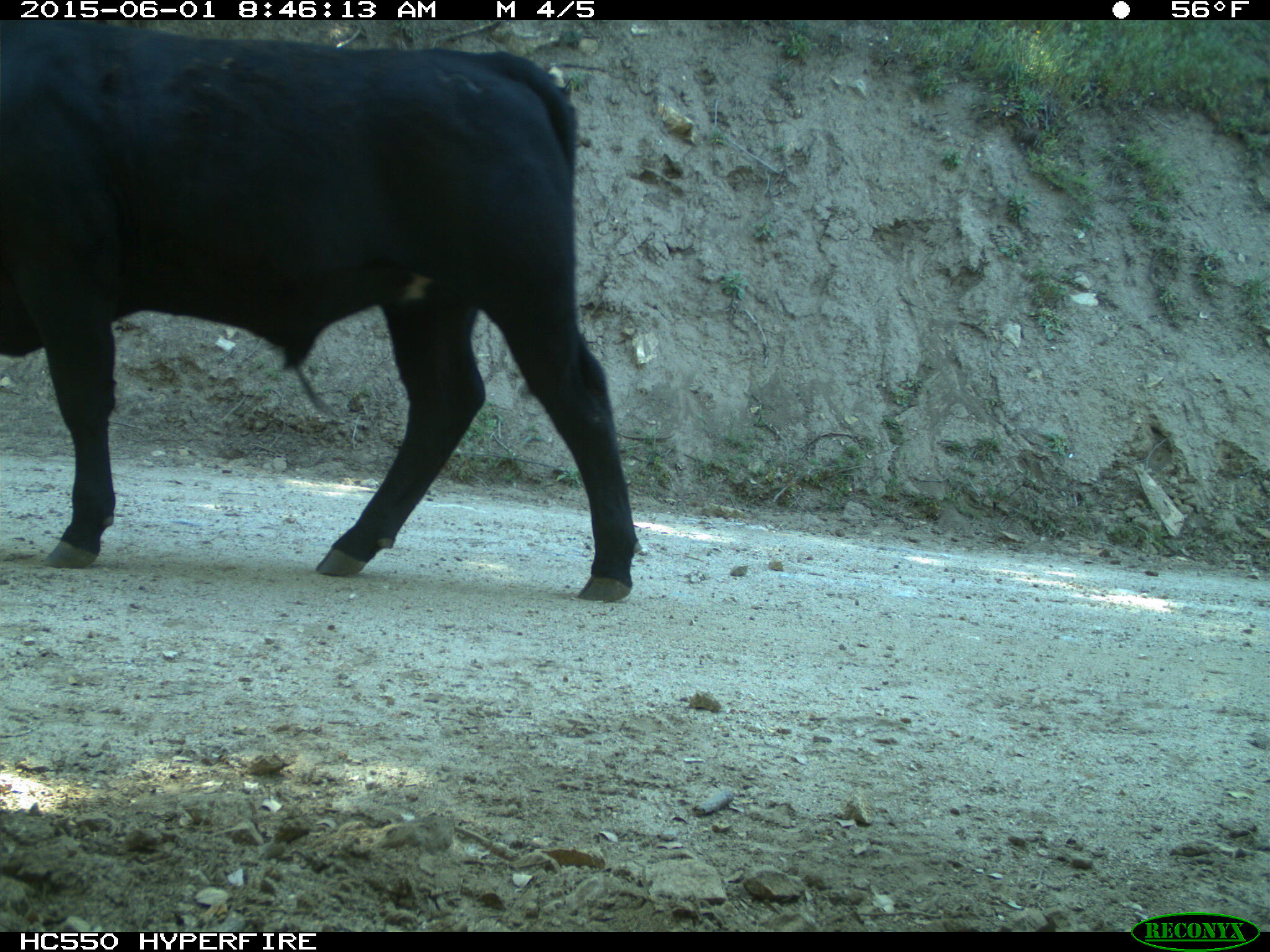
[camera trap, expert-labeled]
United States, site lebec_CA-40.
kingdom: Animalia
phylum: Chordata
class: Mammalia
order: Artiodactyla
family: Bovidae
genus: Bos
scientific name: Bos taurus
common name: domestic cow